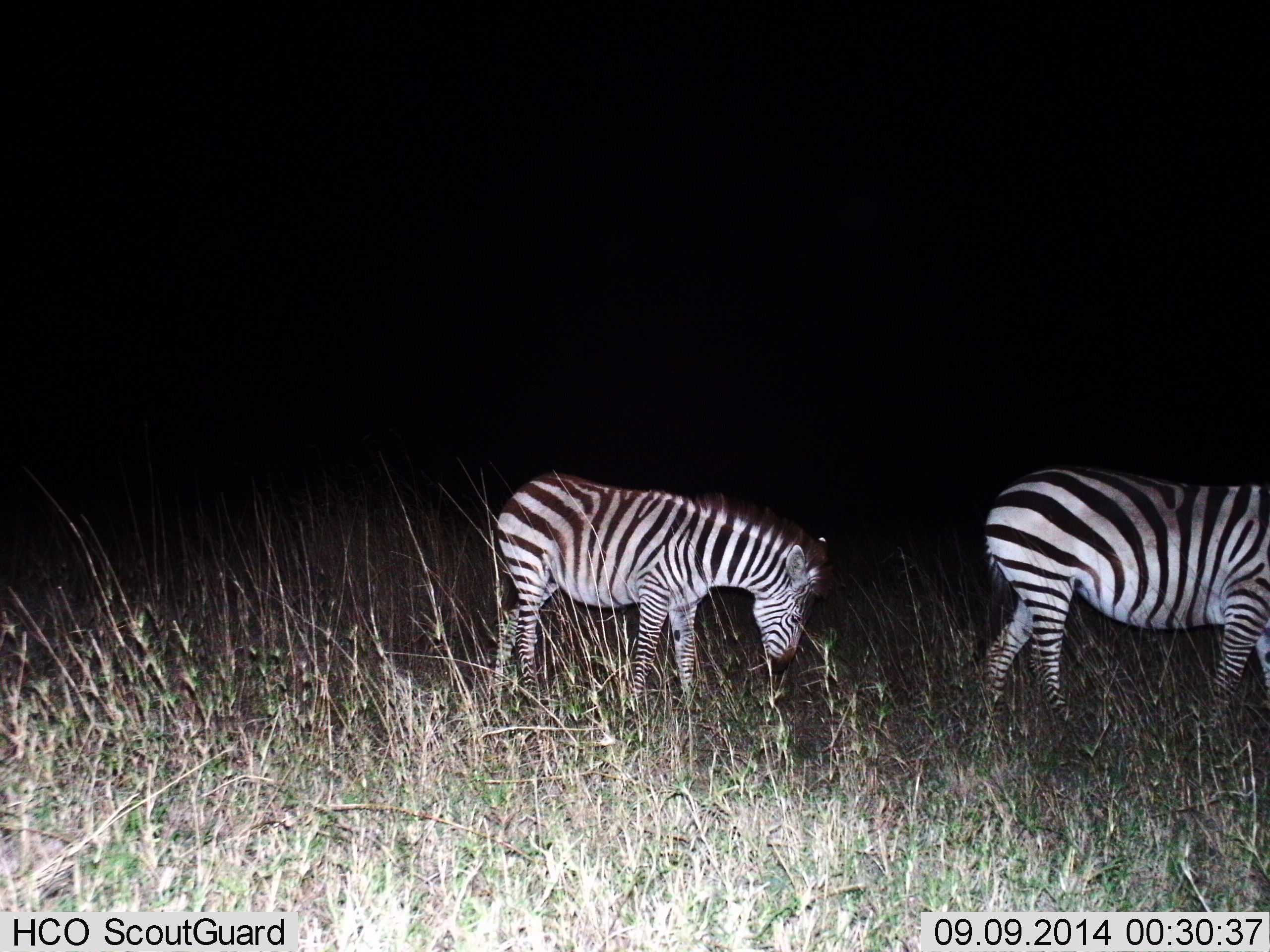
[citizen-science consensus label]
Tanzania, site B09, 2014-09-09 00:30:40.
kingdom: Animalia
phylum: Chordata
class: Mammalia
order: Perissodactyla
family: Equidae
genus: Equus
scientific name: Equus quagga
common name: plains zebra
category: zebra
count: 2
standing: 20%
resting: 0%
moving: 50%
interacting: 0%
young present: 0%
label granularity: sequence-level